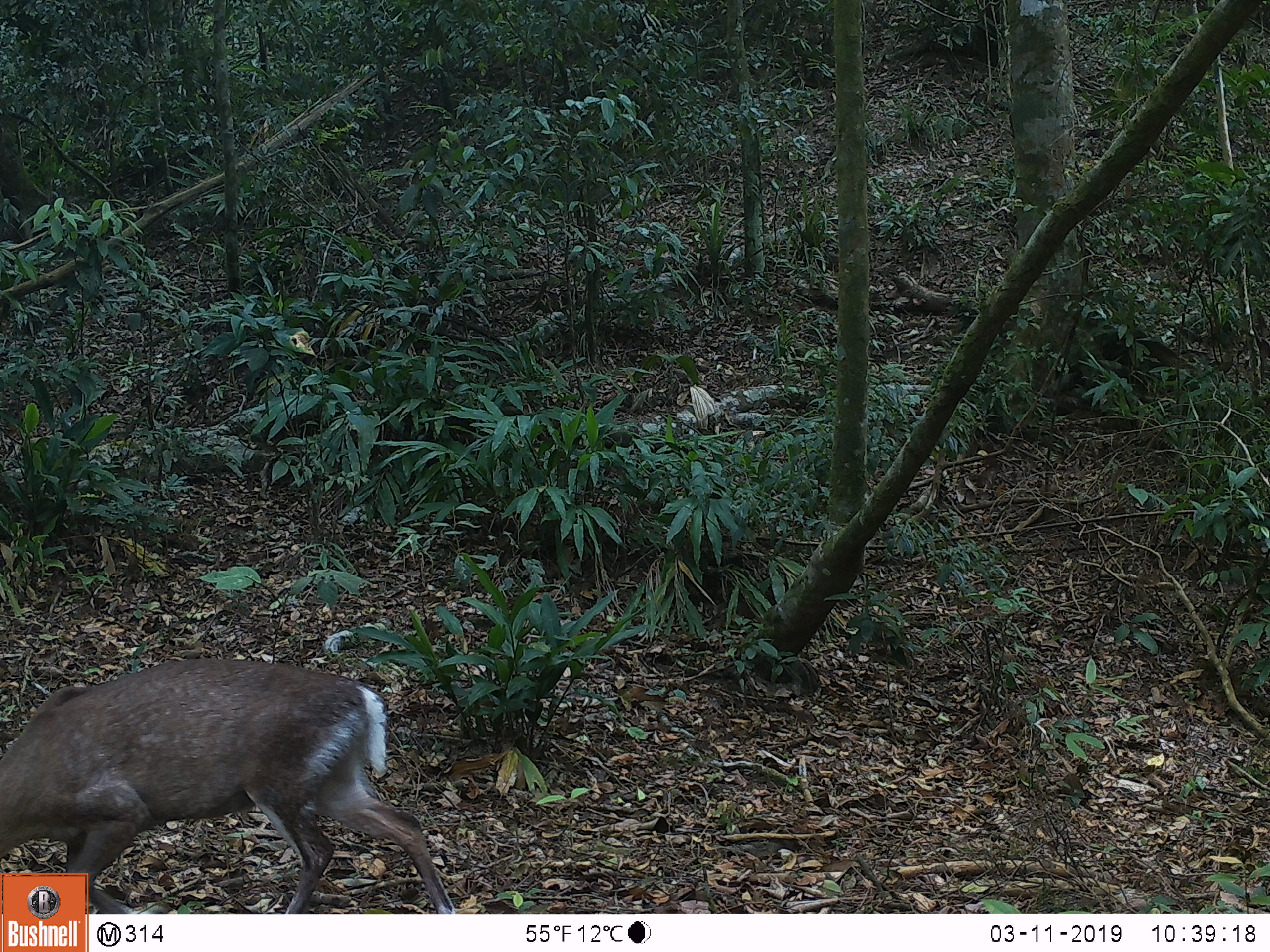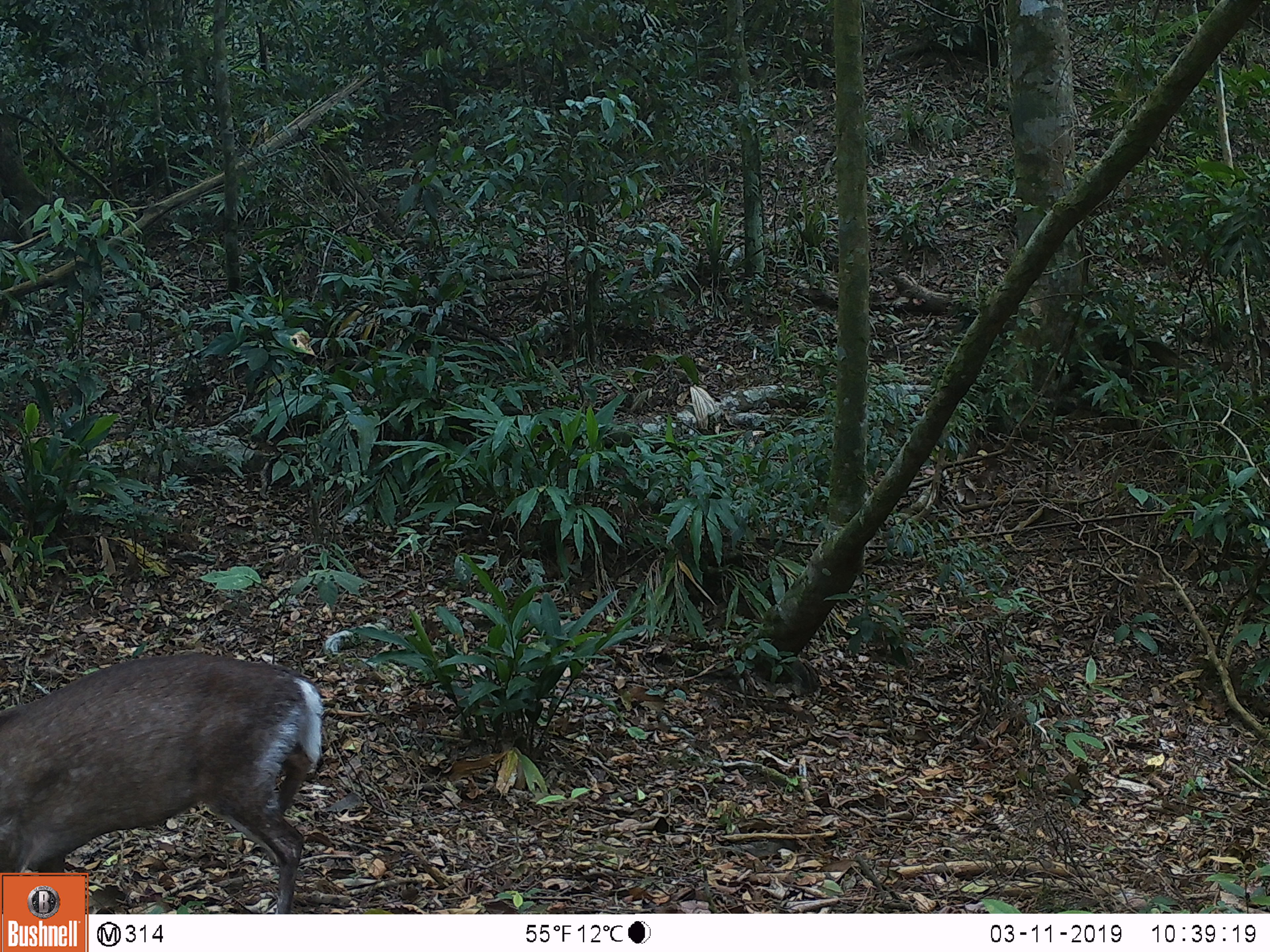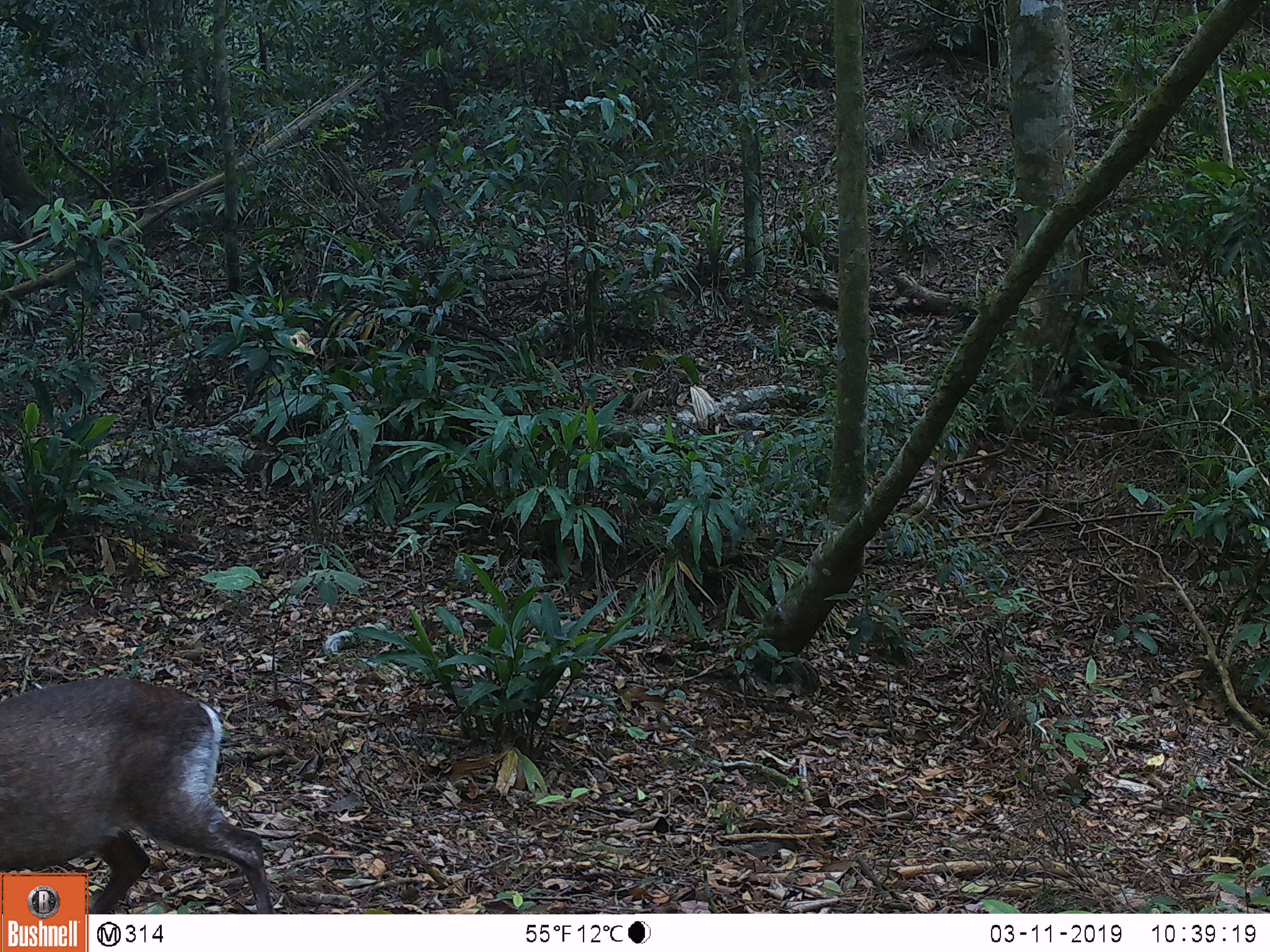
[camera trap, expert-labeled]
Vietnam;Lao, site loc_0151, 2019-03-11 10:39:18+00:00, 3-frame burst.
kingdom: Animalia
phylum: Chordata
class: Mammalia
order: Artiodactyla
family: Cervidae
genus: Muntiacus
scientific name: Muntiacus rooseveltorum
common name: roosevelt's muntjac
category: roosevelts muntjac group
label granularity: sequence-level